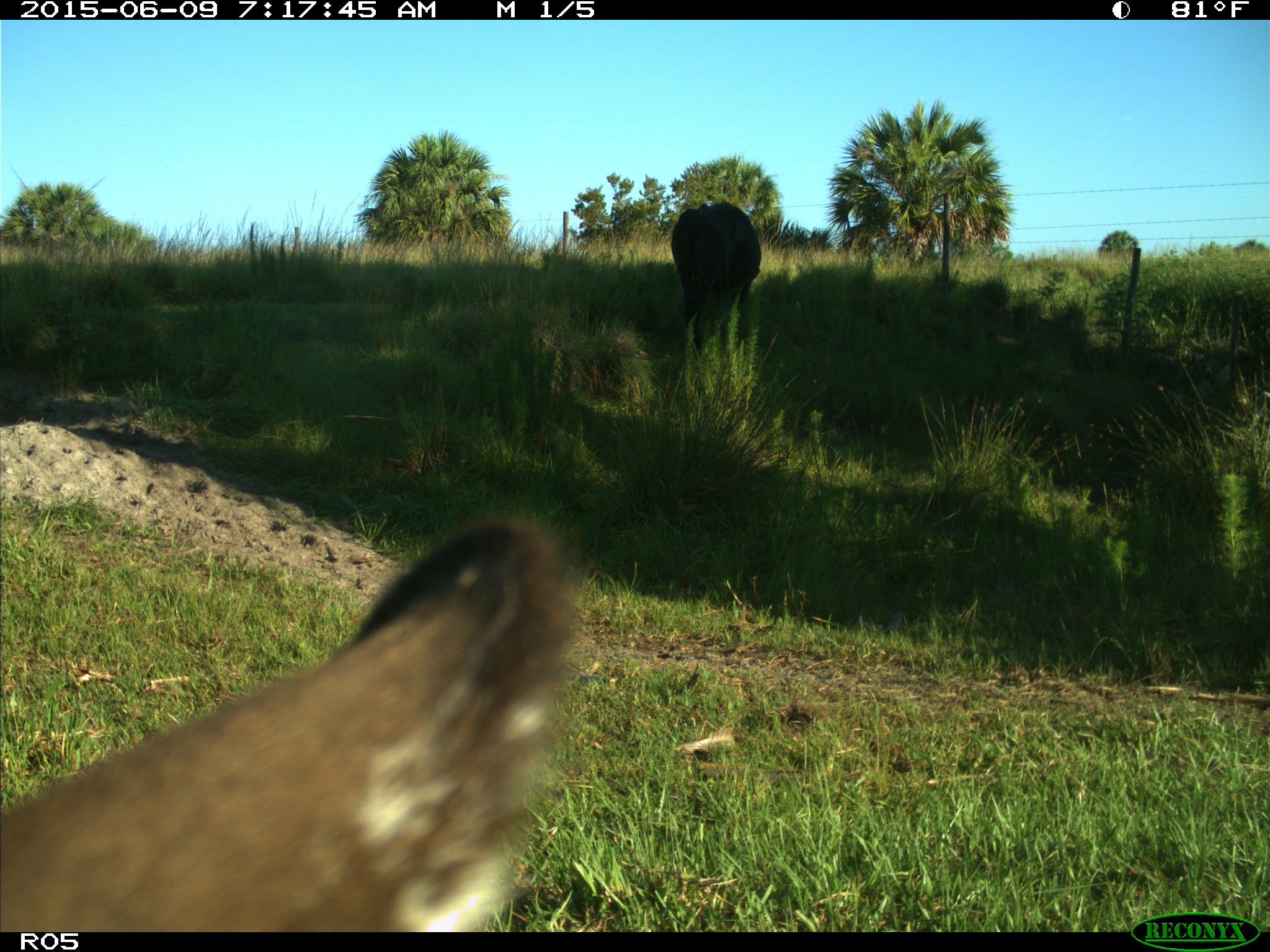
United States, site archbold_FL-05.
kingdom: Animalia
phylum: Chordata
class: Mammalia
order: Artiodactyla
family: Bovidae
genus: Bos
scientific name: Bos taurus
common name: domestic cow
Bos taurus (domestic cow).